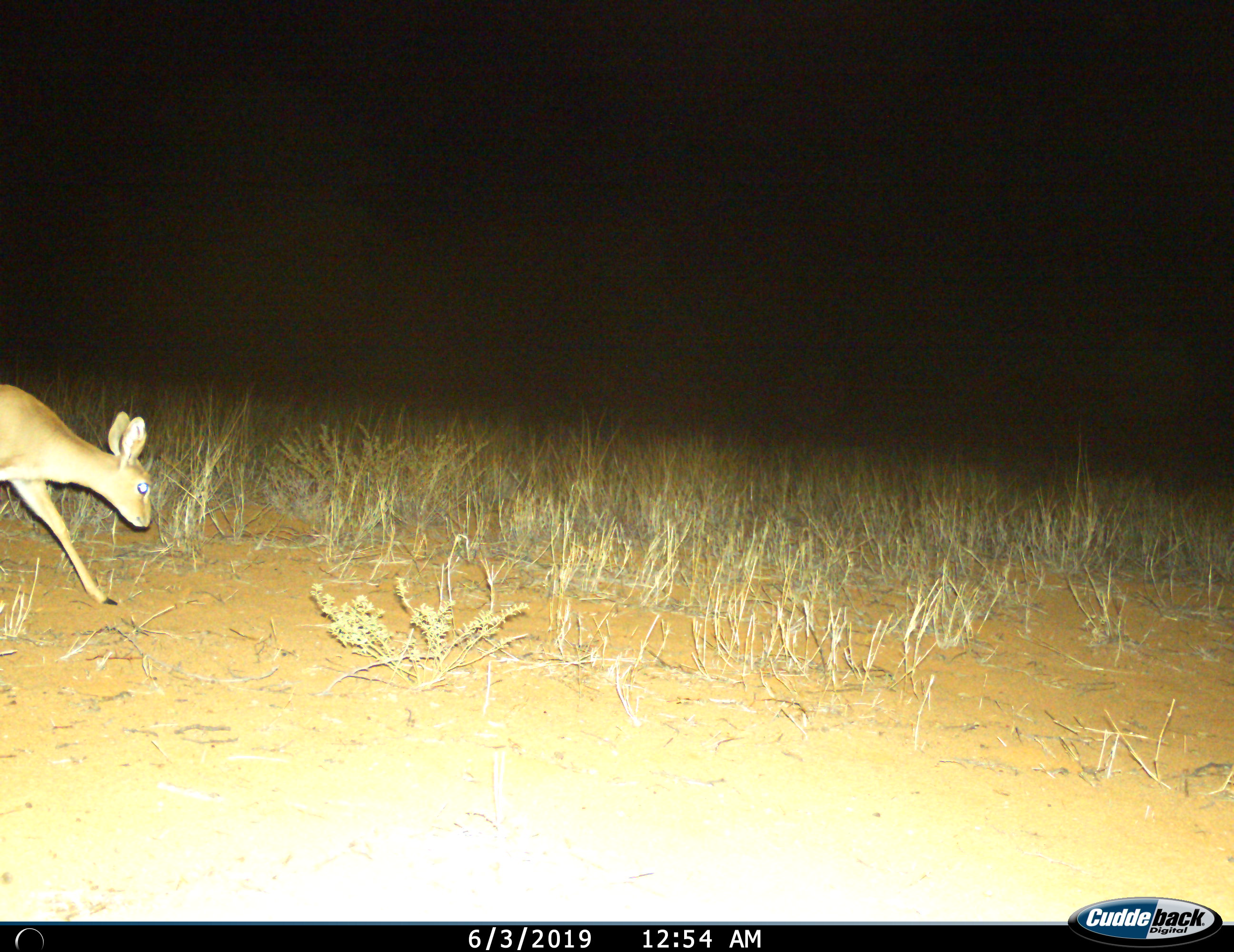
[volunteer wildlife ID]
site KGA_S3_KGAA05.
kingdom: Animalia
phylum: Chordata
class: Mammalia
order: Artiodactyla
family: Bovidae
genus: Raphicerus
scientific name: Raphicerus campestris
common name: steenbok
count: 1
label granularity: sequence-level